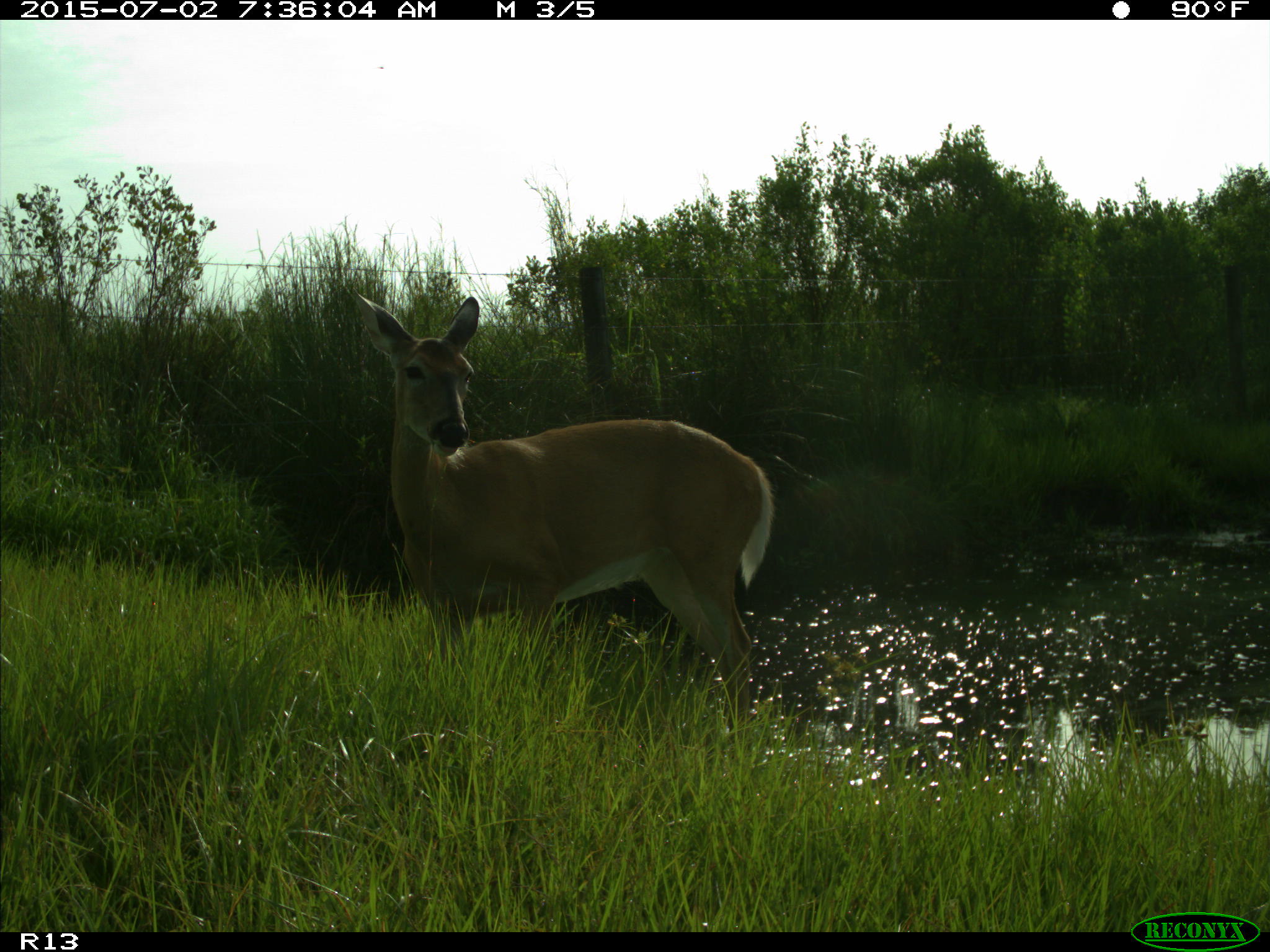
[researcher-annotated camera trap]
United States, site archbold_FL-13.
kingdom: Animalia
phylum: Chordata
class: Mammalia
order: Artiodactyla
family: Cervidae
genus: Odocoileus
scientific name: Odocoileus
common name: deer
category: unidentified deer